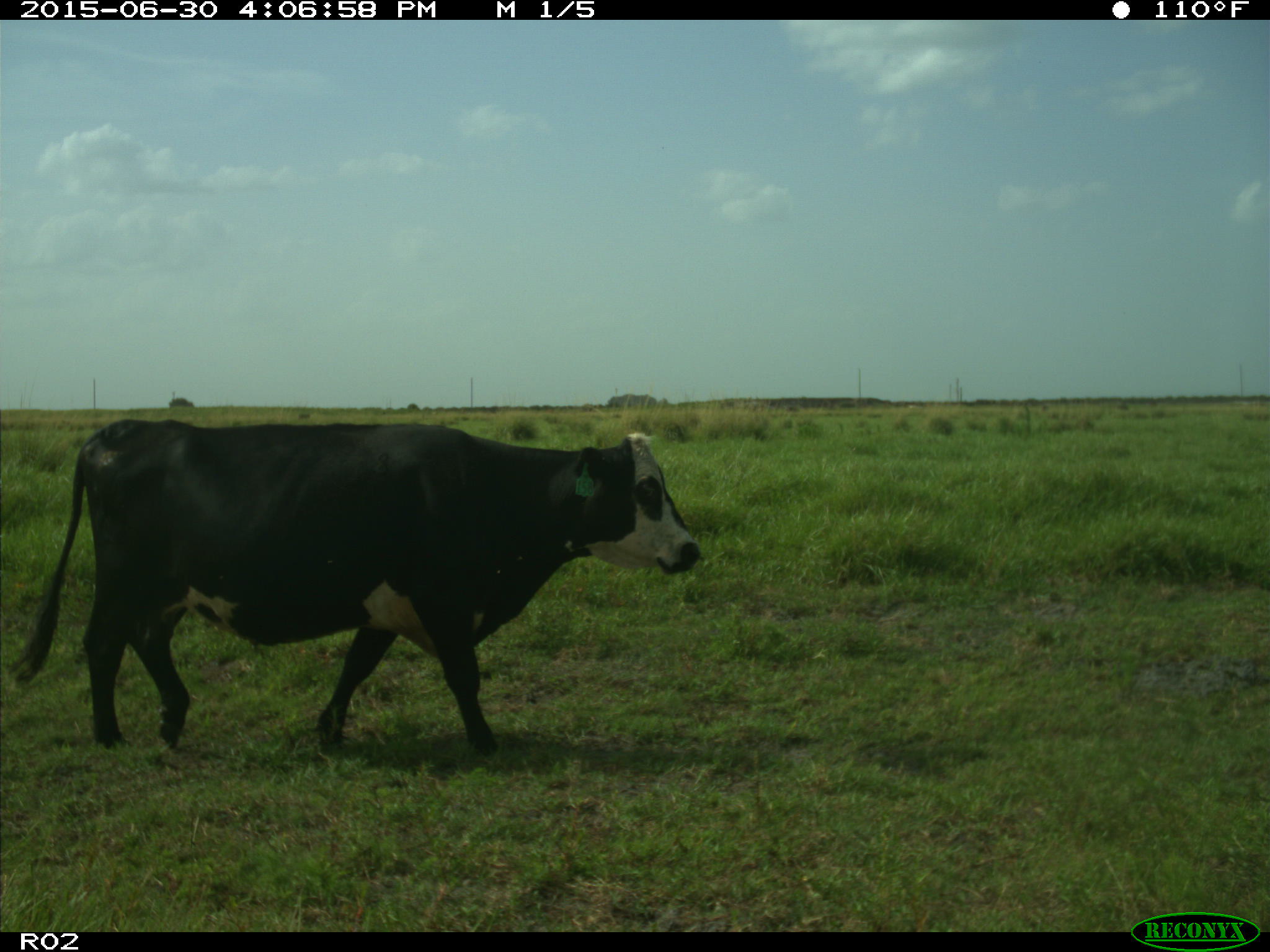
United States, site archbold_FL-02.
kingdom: Animalia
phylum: Chordata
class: Mammalia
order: Artiodactyla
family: Bovidae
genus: Bos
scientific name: Bos taurus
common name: domestic cow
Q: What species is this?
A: Bos taurus (domestic cow).